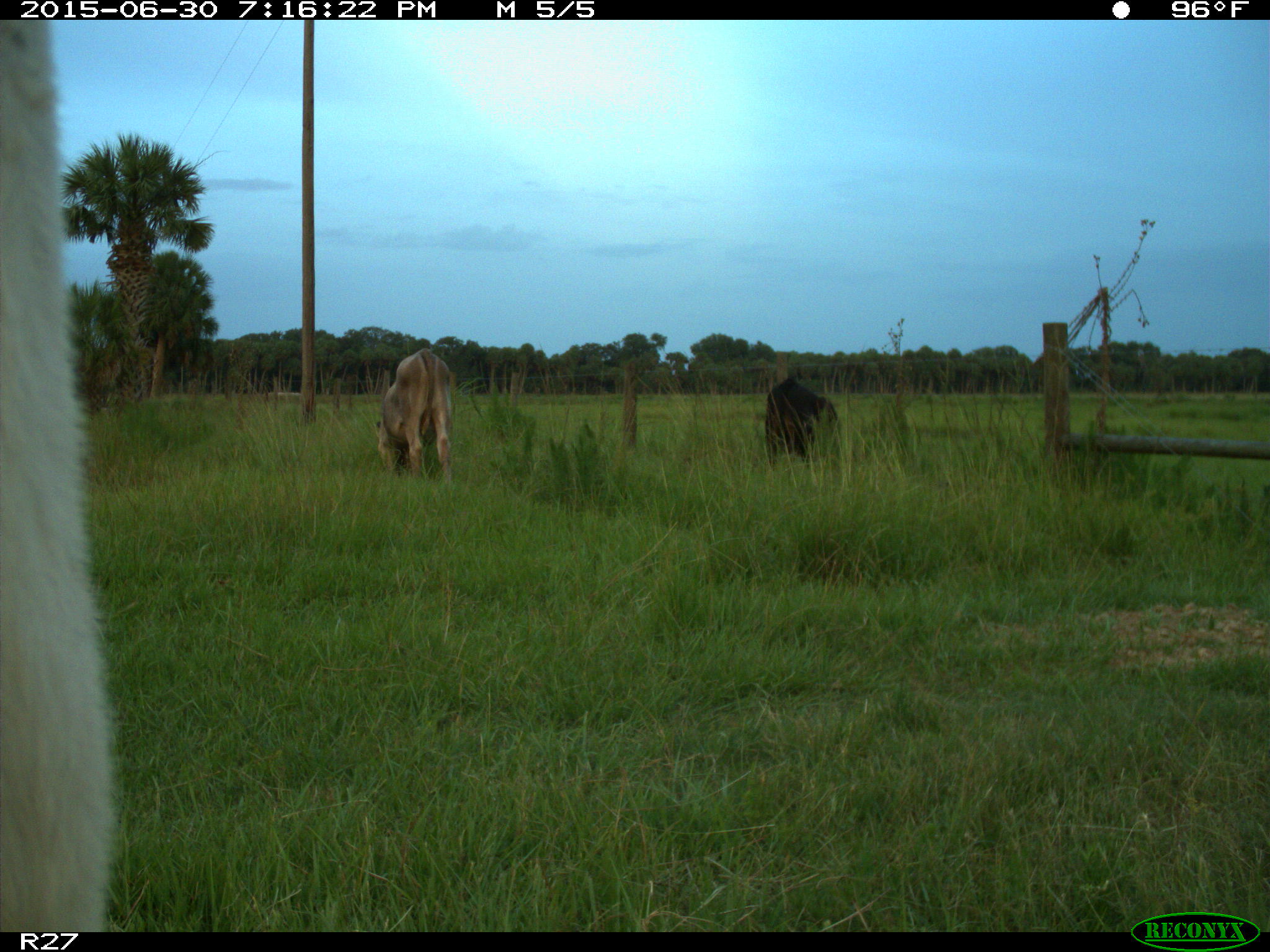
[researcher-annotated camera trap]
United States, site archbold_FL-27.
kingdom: Animalia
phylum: Chordata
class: Mammalia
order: Artiodactyla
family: Bovidae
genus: Bos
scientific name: Bos taurus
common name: domestic cow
Bos taurus (domestic cow).